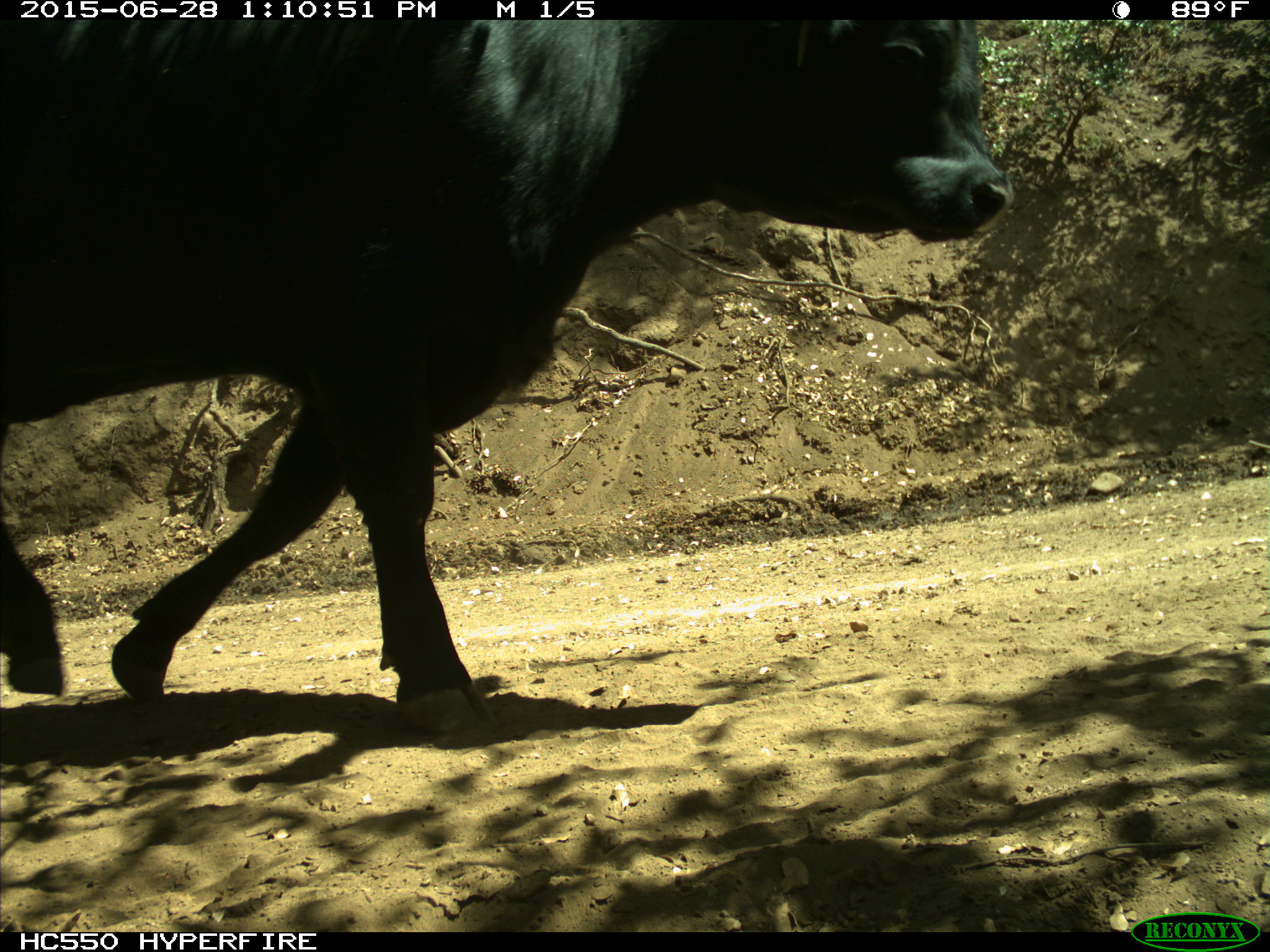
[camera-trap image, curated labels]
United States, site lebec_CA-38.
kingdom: Animalia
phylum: Chordata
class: Mammalia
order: Artiodactyla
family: Bovidae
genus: Bos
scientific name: Bos taurus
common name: domestic cow